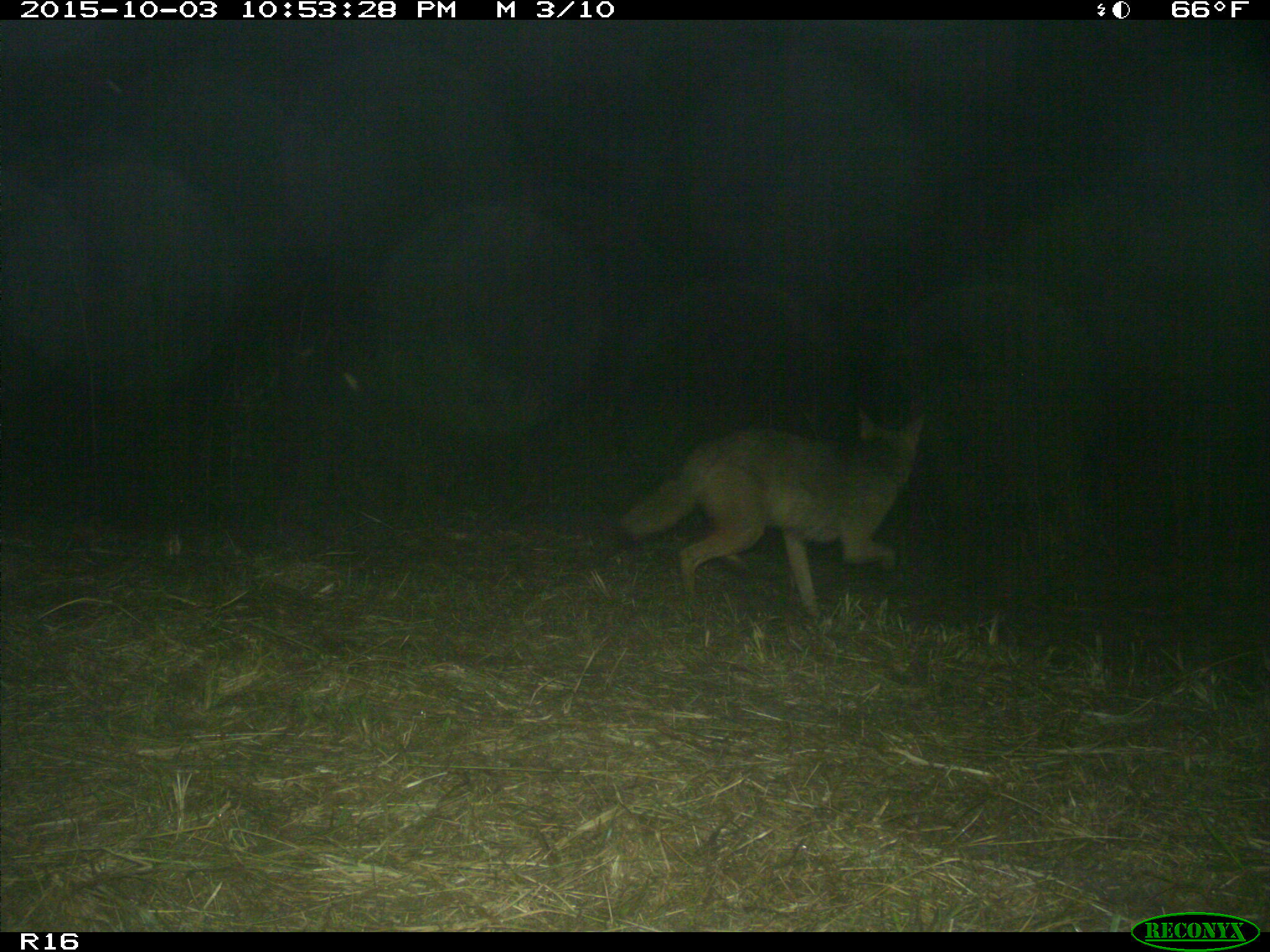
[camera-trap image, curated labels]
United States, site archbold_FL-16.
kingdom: Animalia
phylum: Chordata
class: Mammalia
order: Carnivora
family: Canidae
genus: Canis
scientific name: Canis latrans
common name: coyote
Canis latrans (coyote).